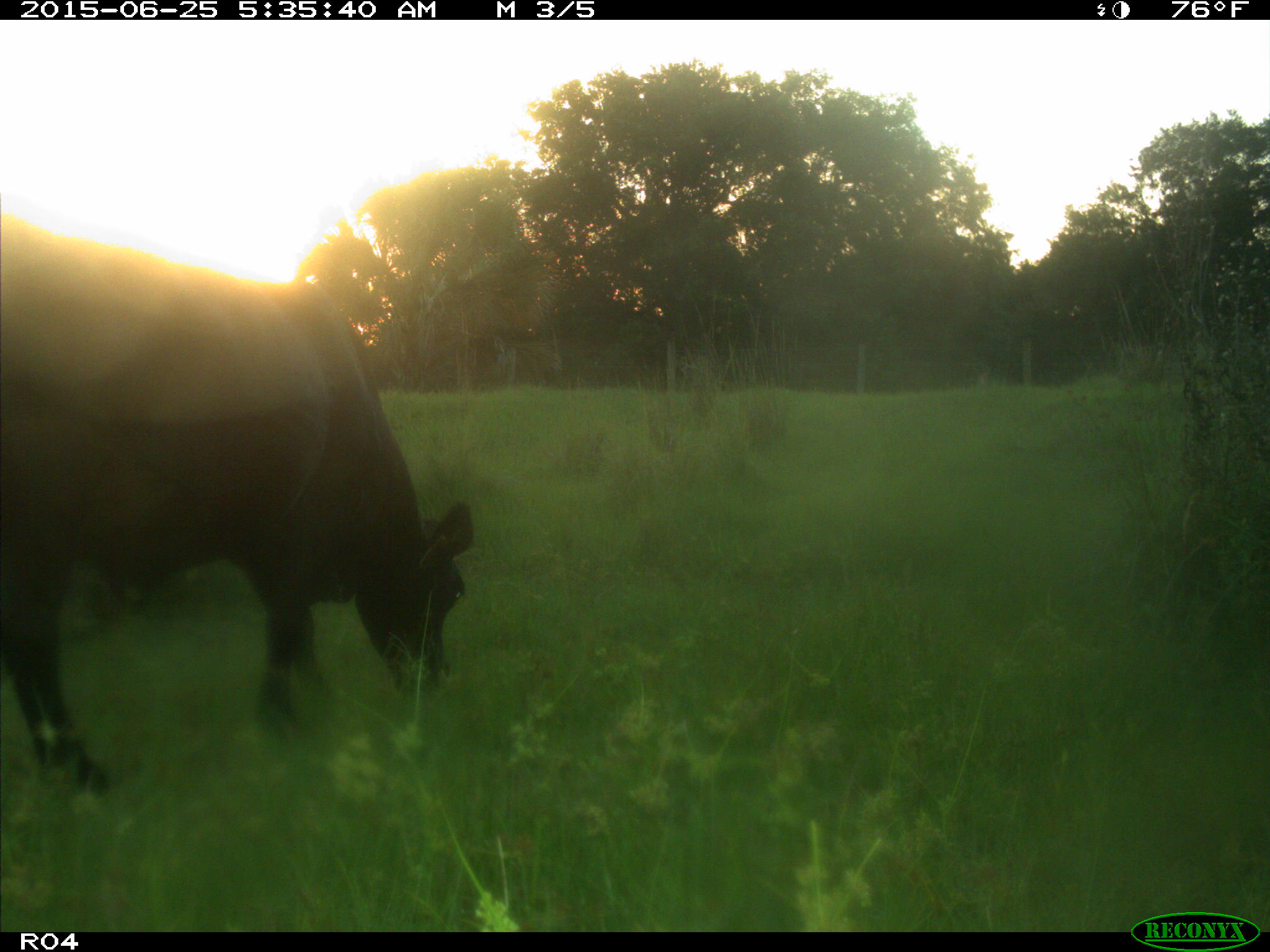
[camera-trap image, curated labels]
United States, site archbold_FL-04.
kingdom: Animalia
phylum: Chordata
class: Mammalia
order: Artiodactyla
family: Bovidae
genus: Bos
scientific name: Bos taurus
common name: domestic cow